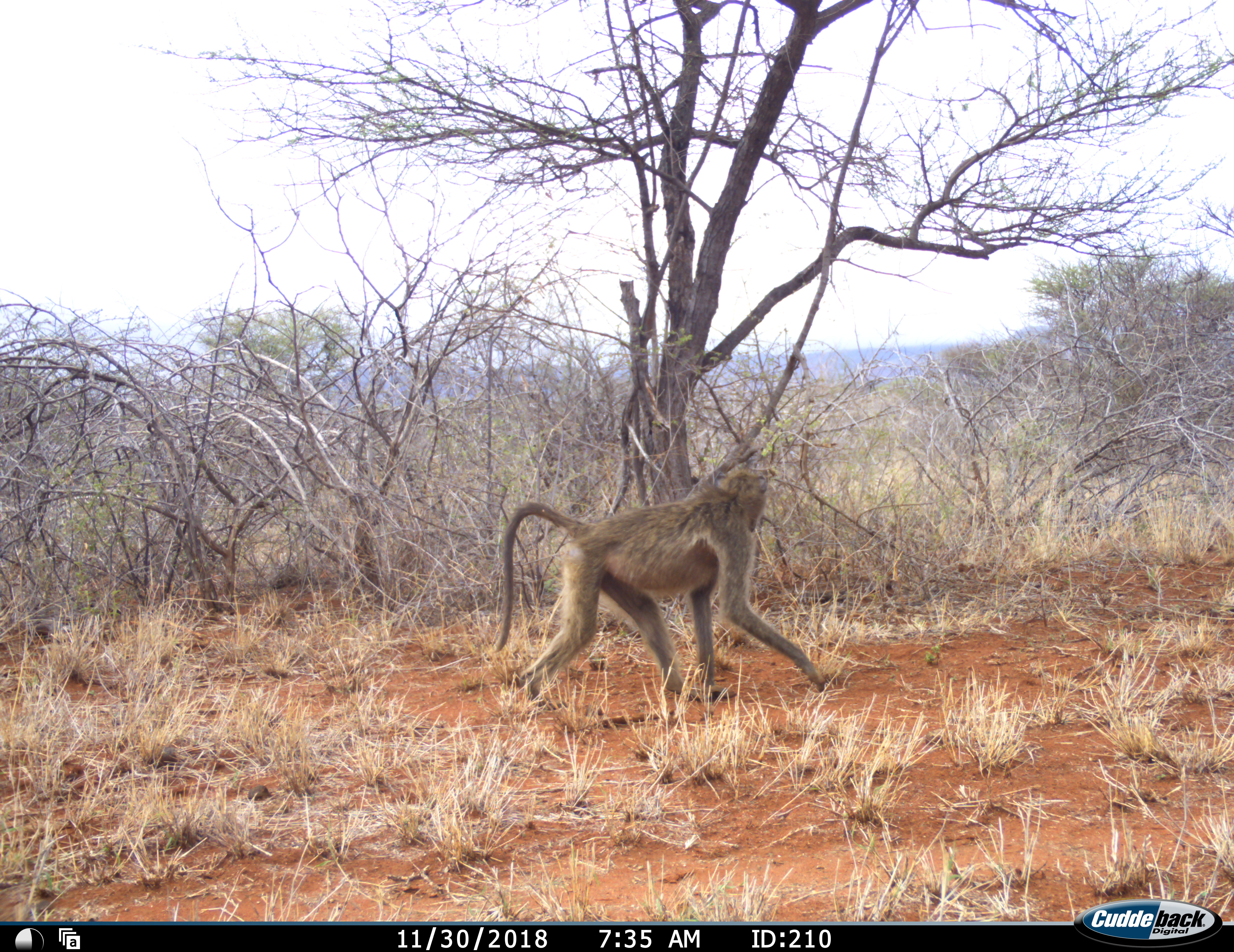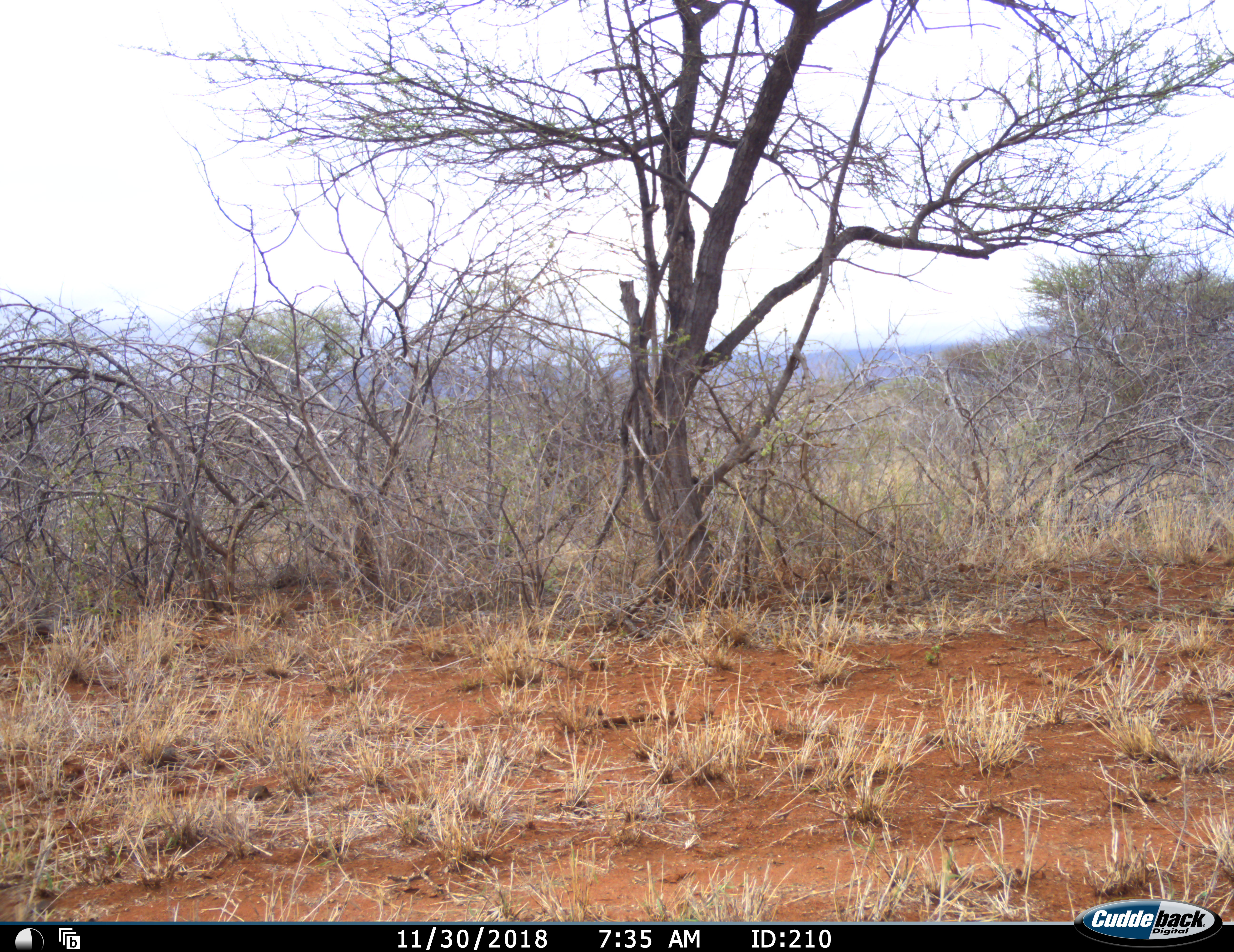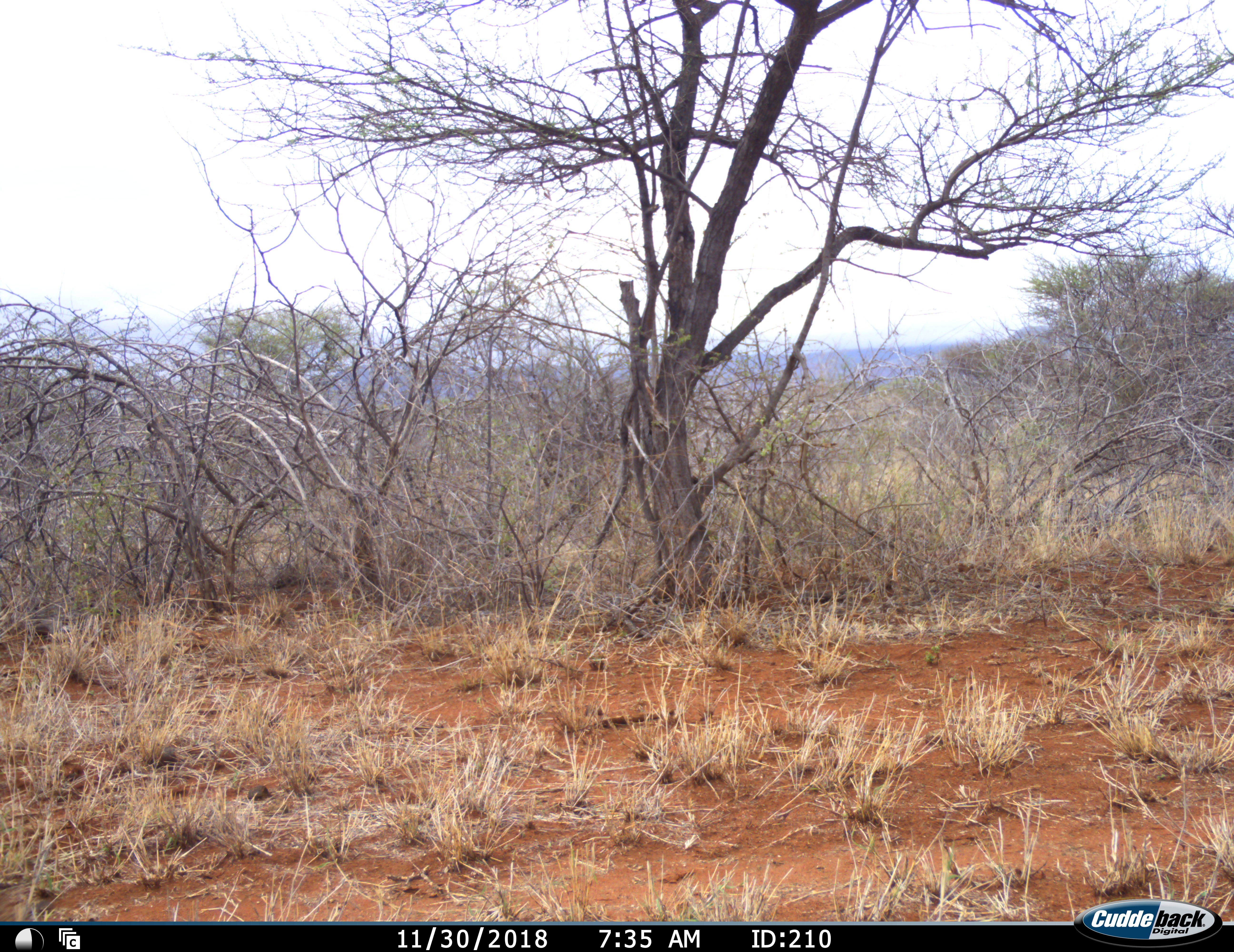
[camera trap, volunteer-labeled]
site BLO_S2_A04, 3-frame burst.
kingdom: Animalia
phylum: Chordata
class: Mammalia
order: Primates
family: Cercopithecidae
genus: Papio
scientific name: Papio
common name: baboon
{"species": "baboon (Papio)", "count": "1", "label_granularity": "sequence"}